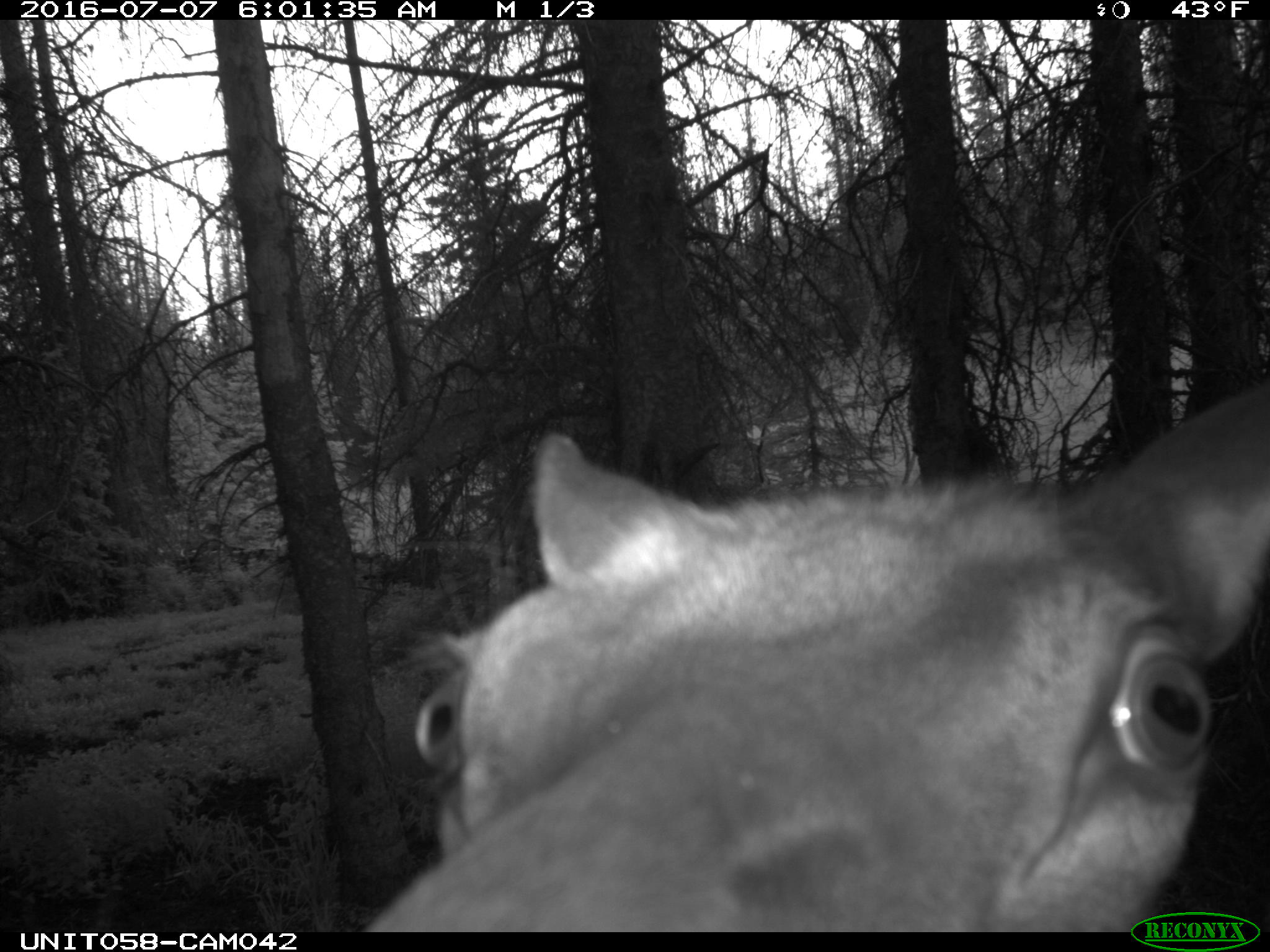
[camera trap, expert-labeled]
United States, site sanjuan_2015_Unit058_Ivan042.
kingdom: Animalia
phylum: Chordata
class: Mammalia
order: Artiodactyla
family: Cervidae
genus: Cervus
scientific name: Cervus elaphus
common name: red deer